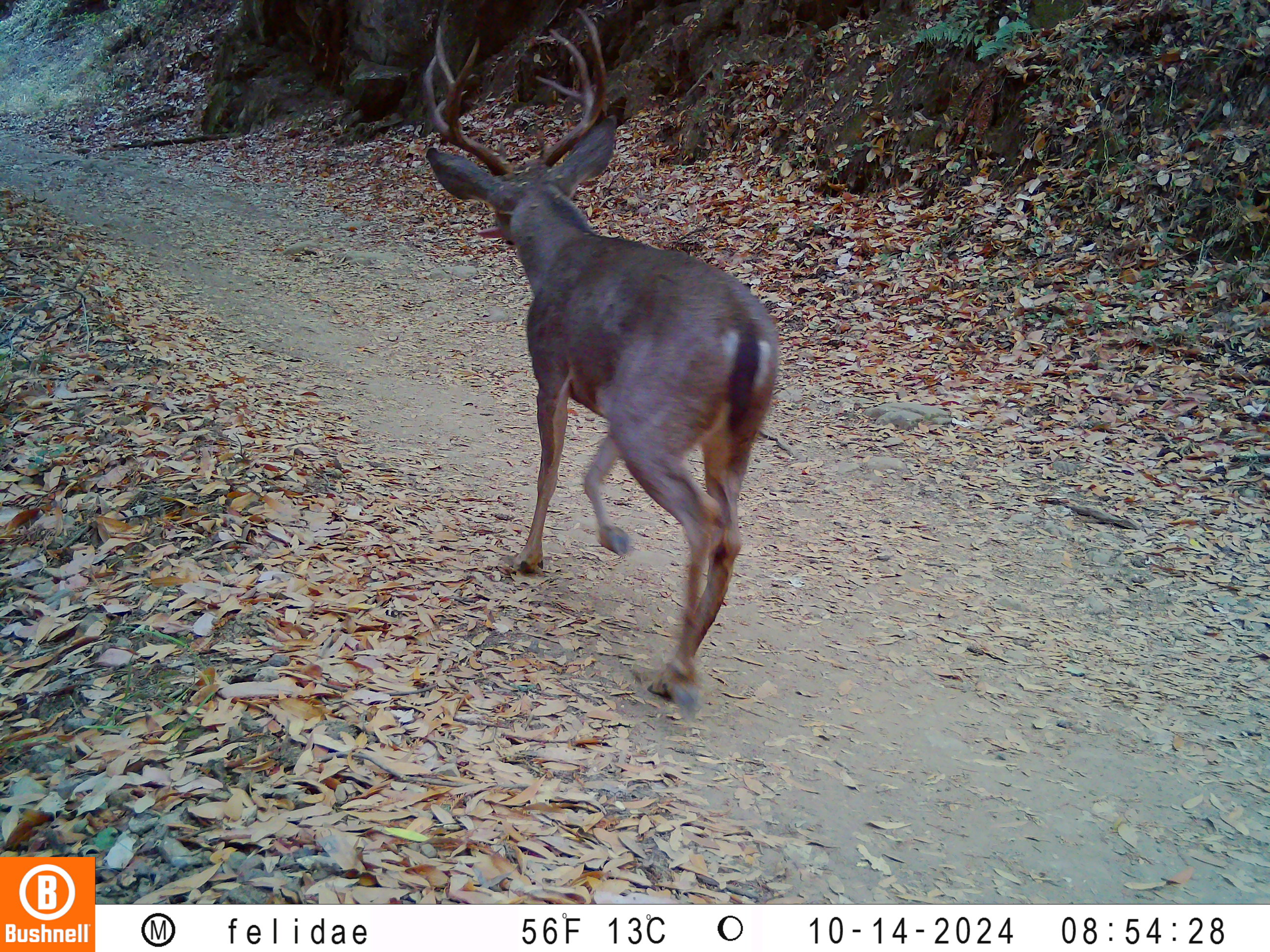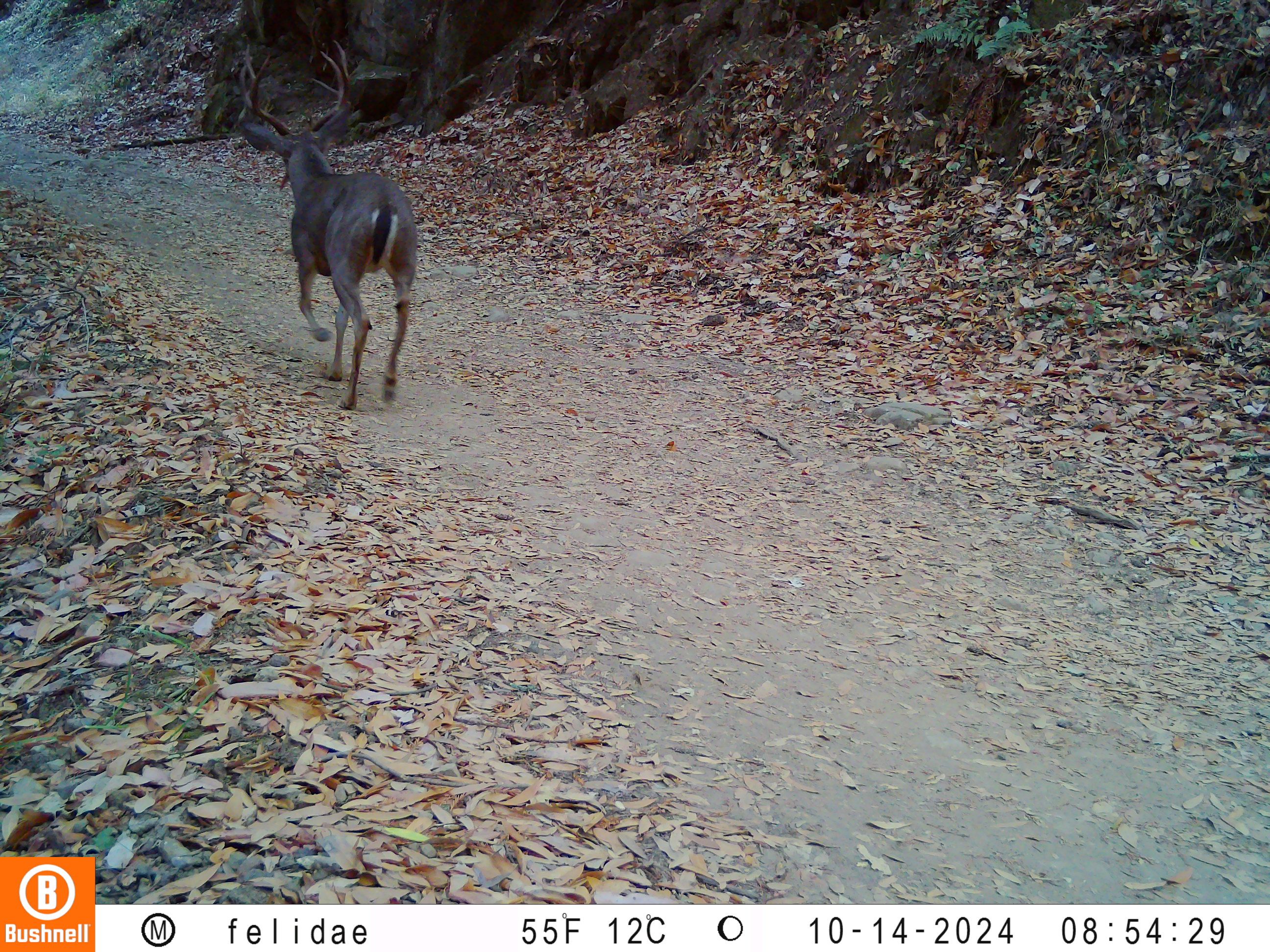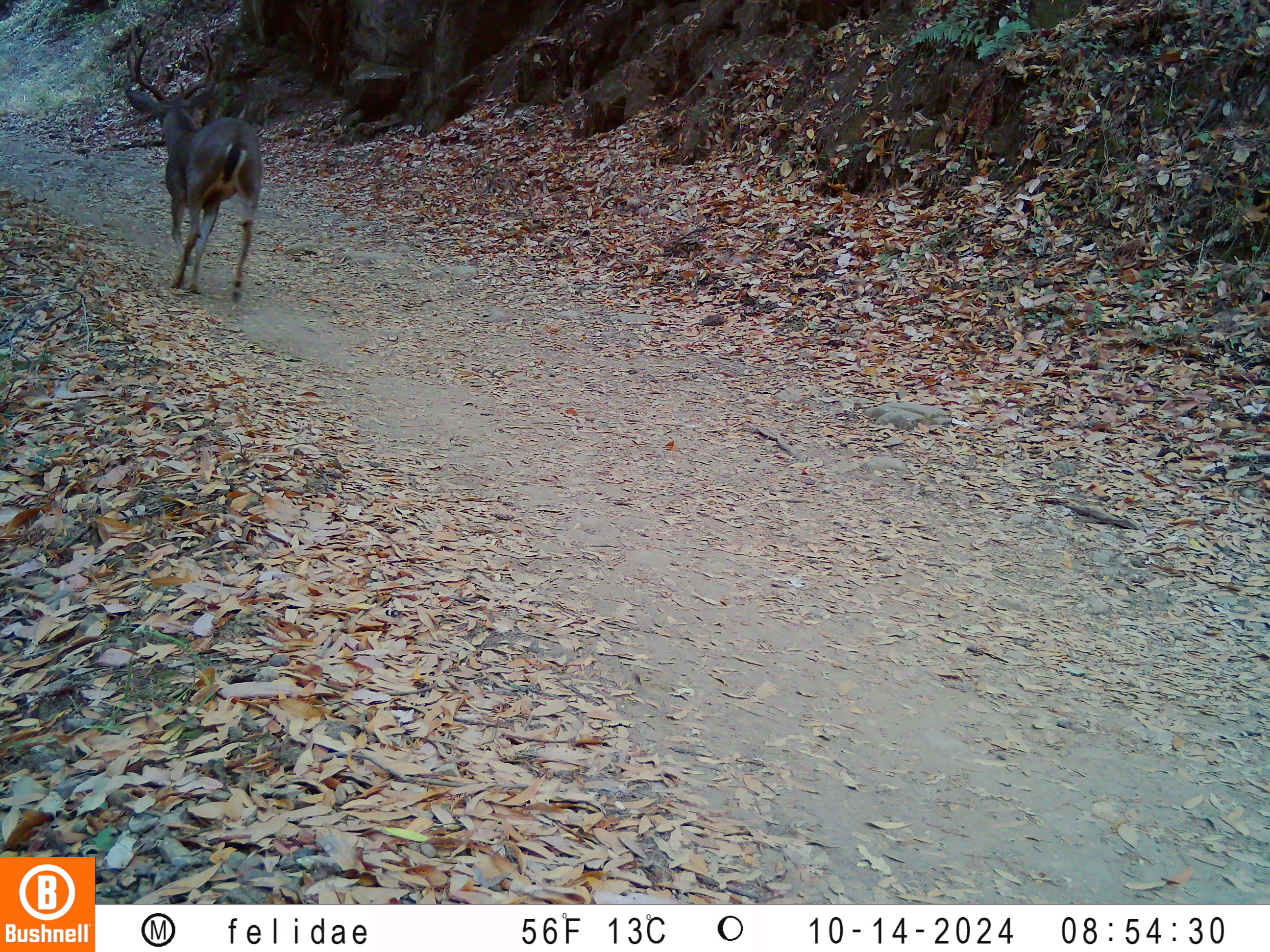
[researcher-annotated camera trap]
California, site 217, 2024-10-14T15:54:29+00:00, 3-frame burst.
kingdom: Animalia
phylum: Chordata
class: Mammalia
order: Artiodactyla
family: Cervidae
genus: Odocoileus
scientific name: Odocoileus hemionus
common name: mule deer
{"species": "mule deer (Odocoileus hemionus)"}